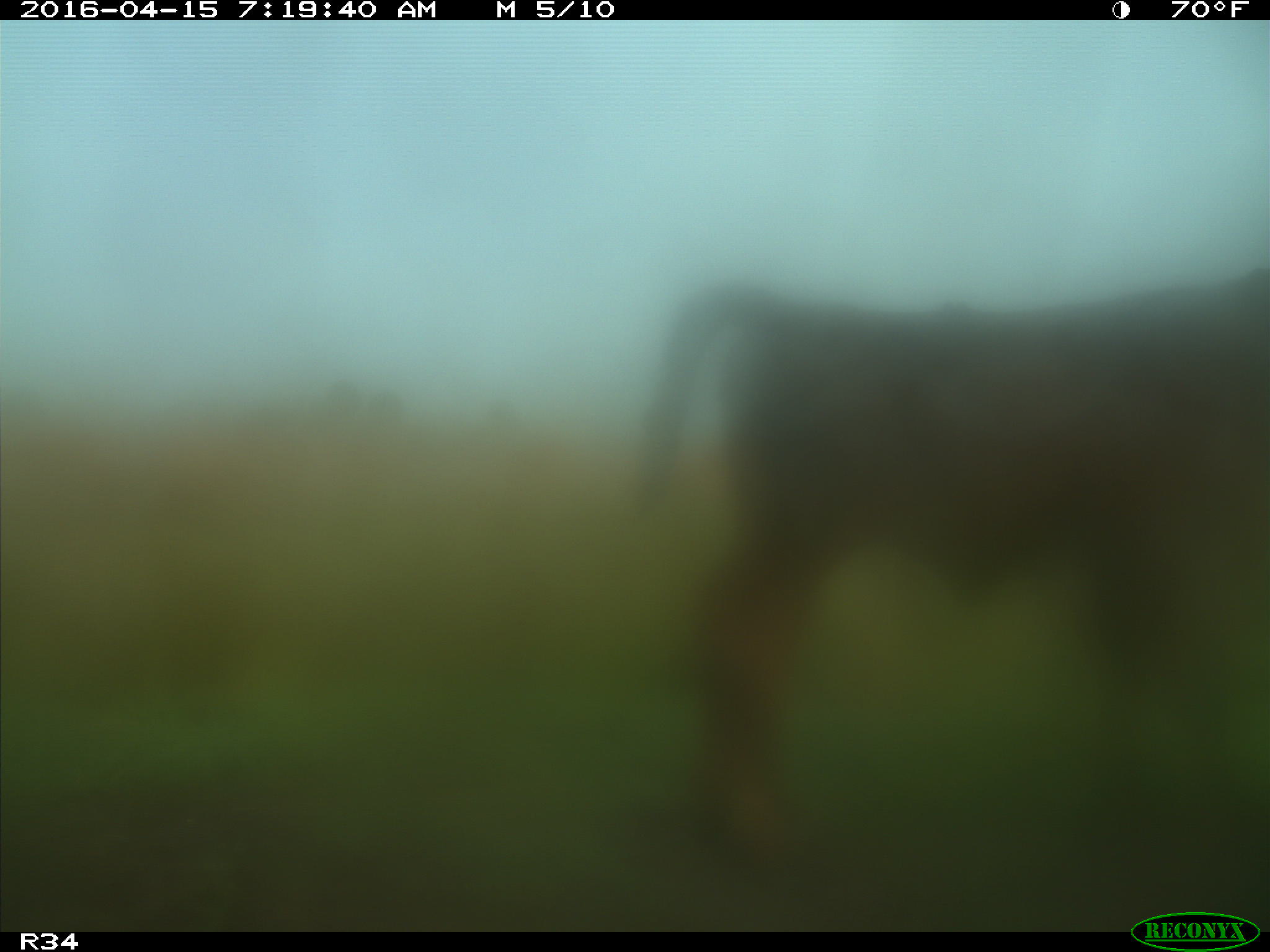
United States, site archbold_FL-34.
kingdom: Animalia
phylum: Chordata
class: Mammalia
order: Artiodactyla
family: Bovidae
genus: Bos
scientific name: Bos taurus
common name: domestic cow